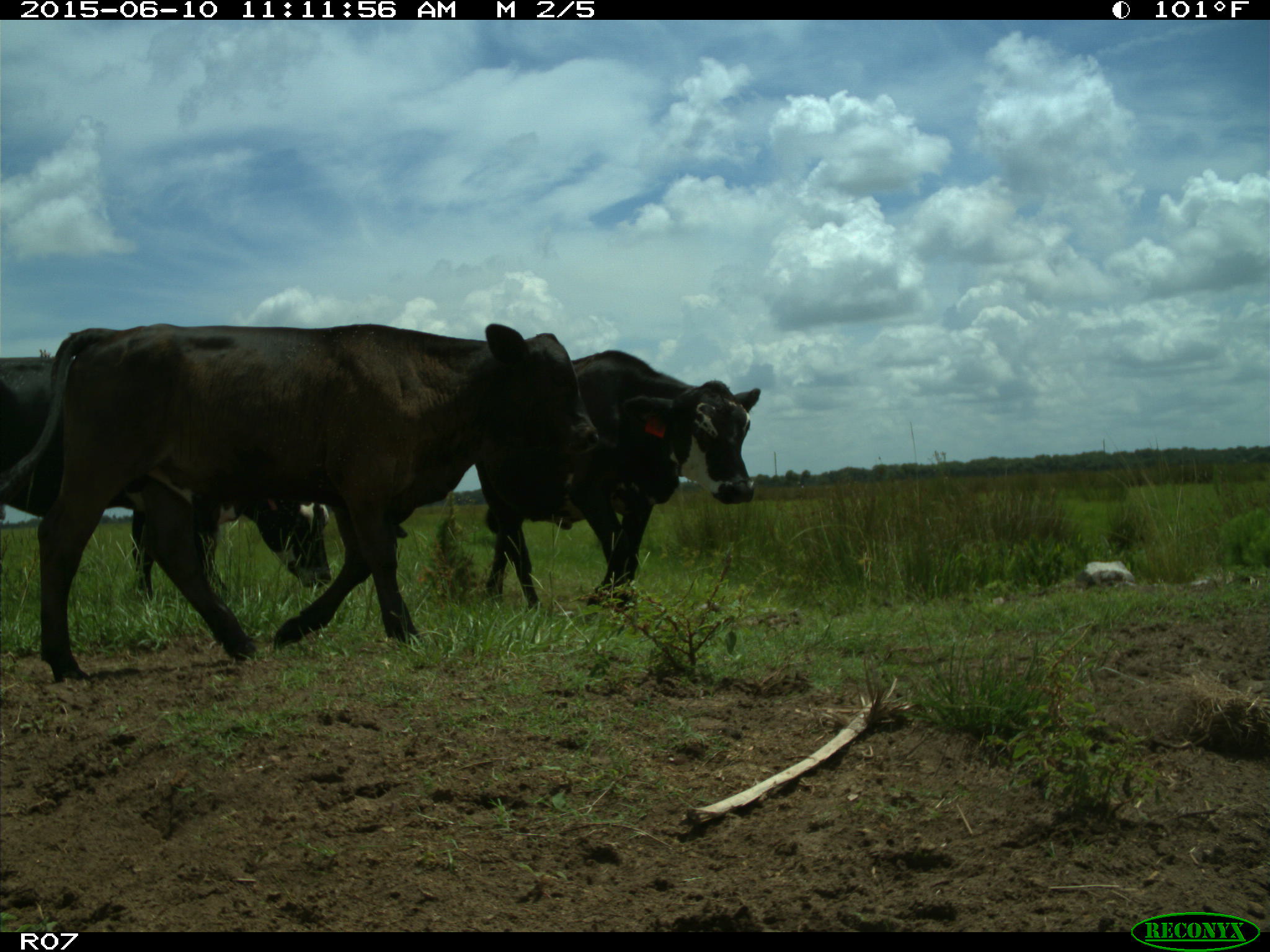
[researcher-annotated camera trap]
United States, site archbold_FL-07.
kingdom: Animalia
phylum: Chordata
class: Mammalia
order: Artiodactyla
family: Bovidae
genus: Bos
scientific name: Bos taurus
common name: domestic cow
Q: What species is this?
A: Bos taurus (domestic cow).